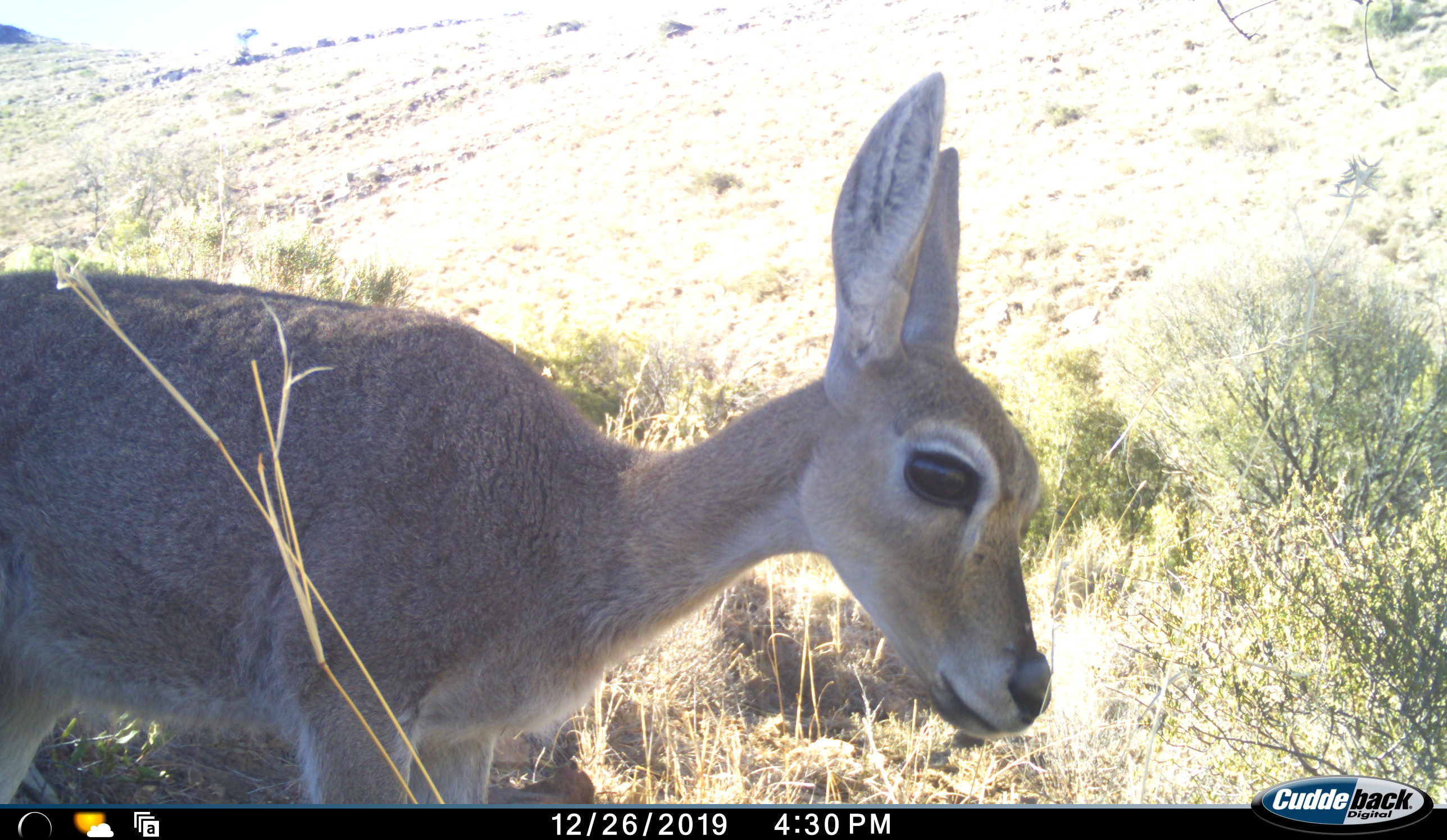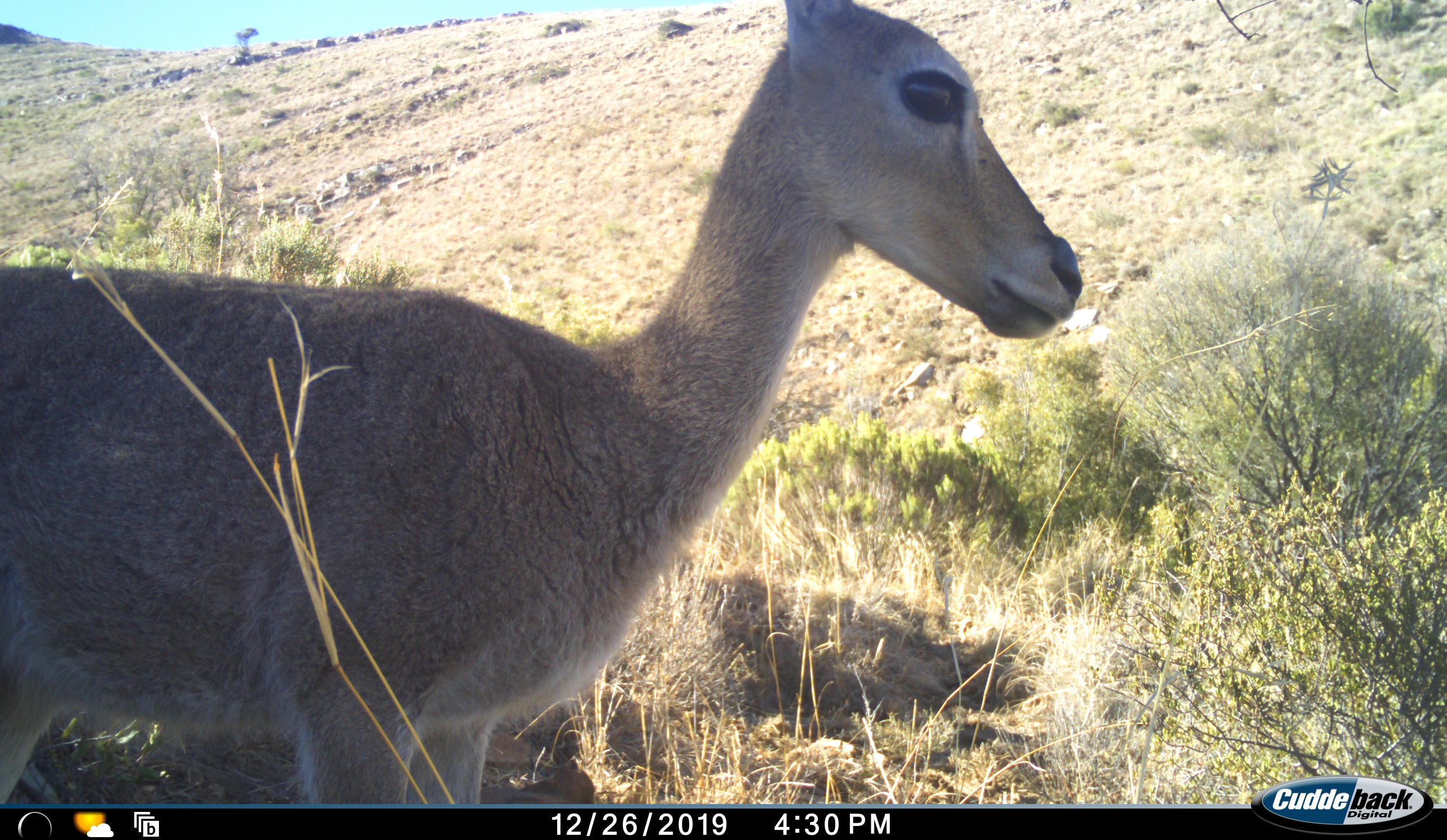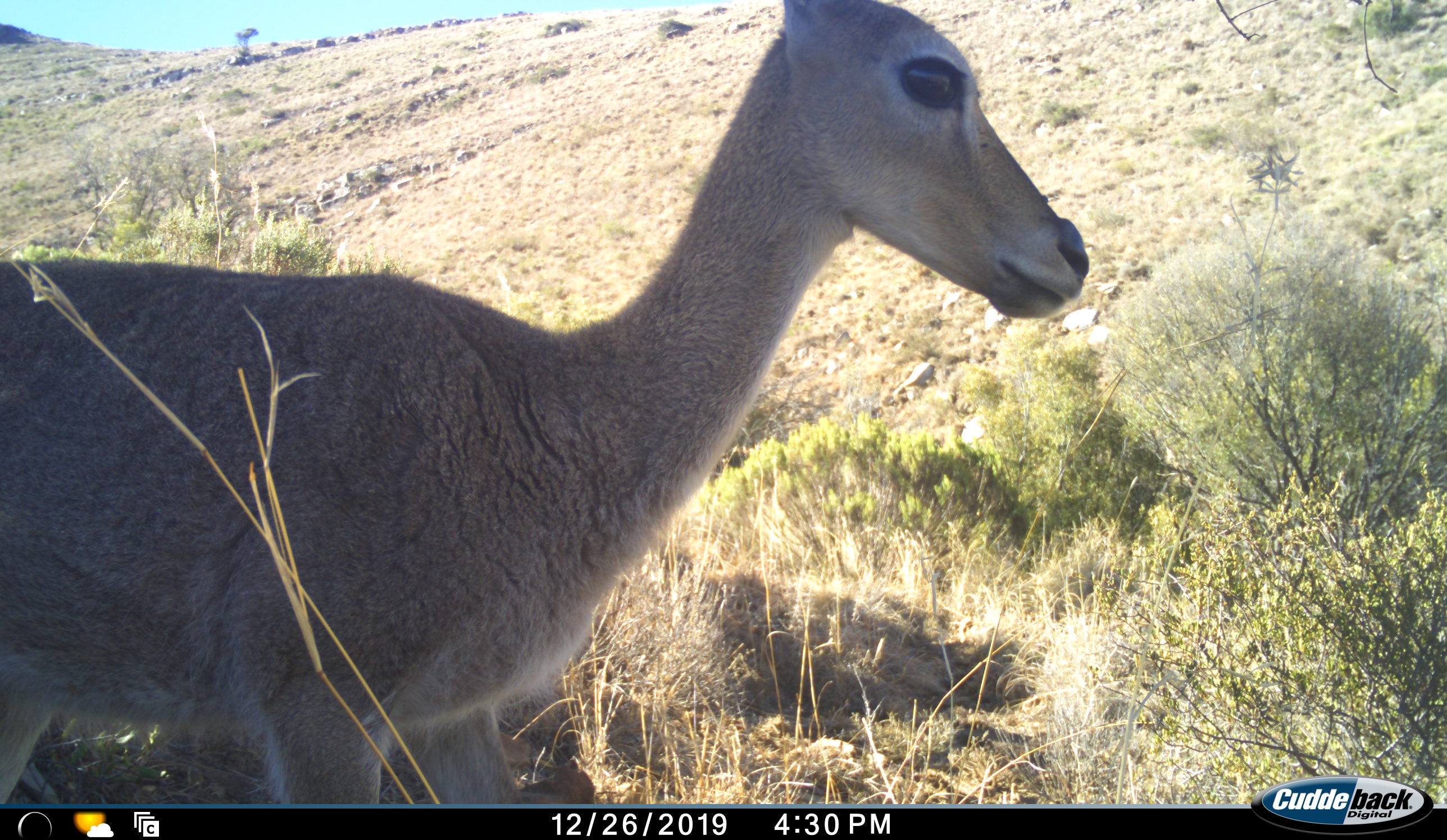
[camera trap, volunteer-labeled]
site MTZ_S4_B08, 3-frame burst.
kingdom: Animalia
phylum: Chordata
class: Mammalia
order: Artiodactyla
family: Bovidae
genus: Pelea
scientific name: Pelea capreolus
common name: grey rhebok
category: rhebokgrey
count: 1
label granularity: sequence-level